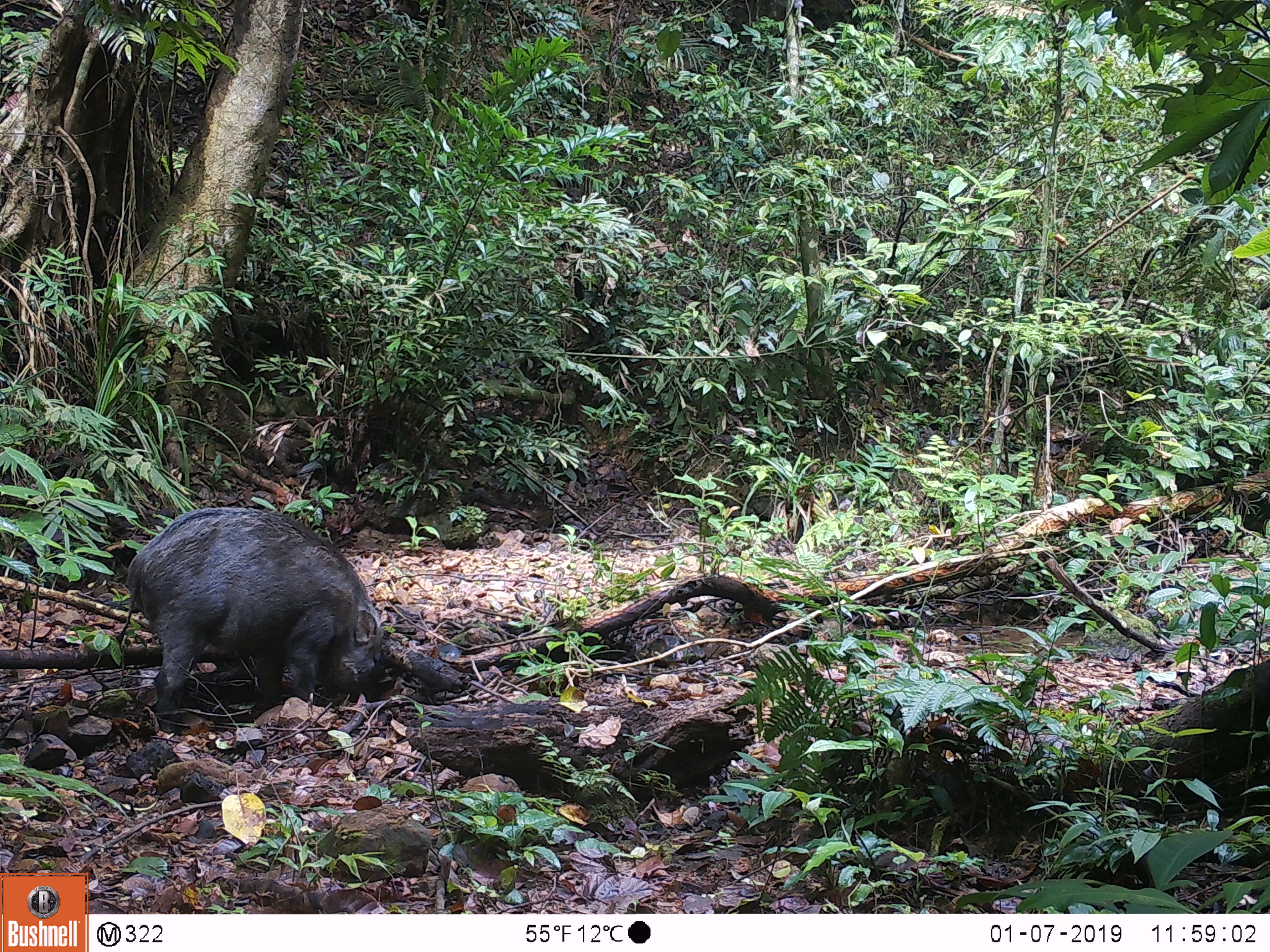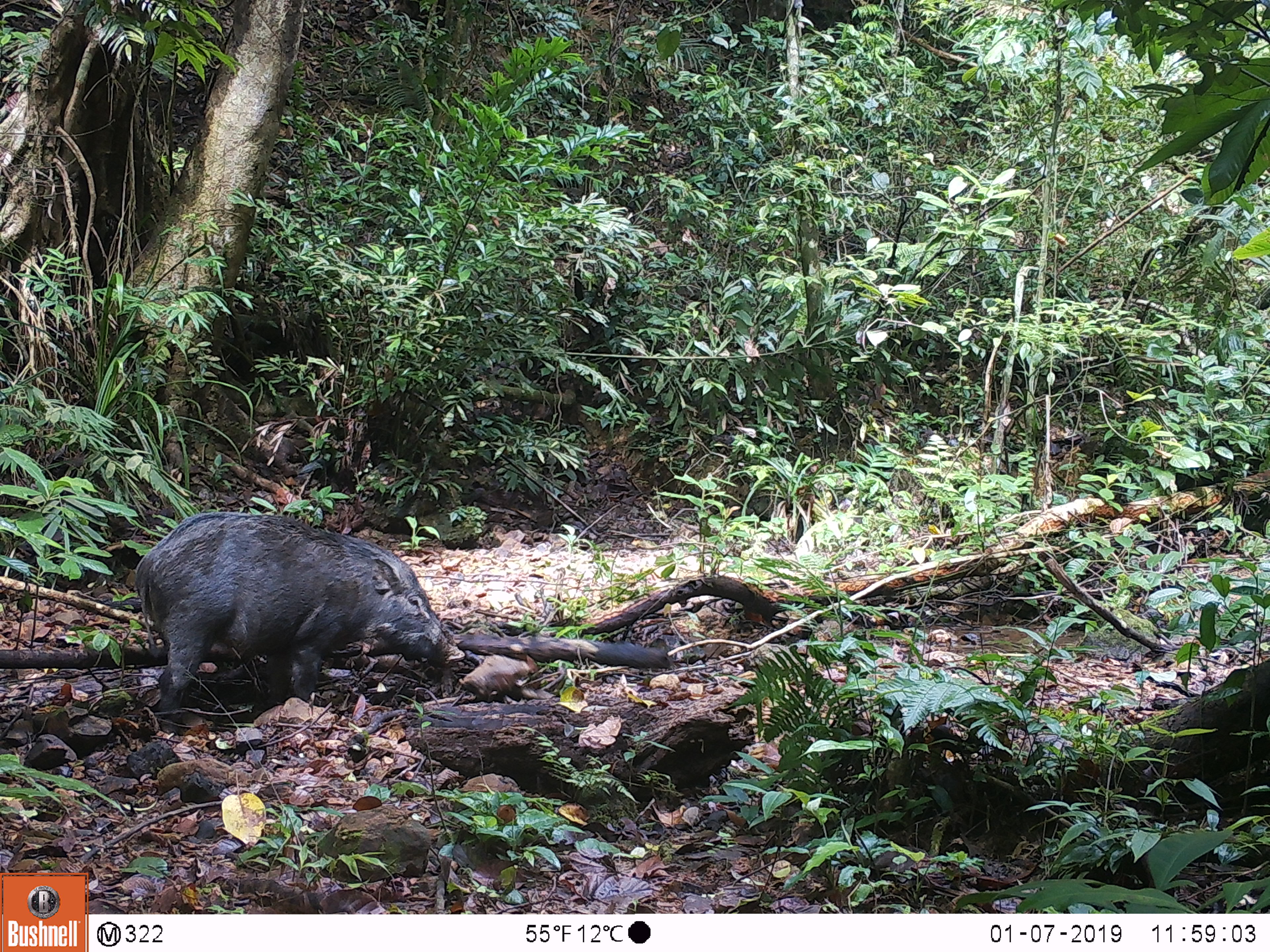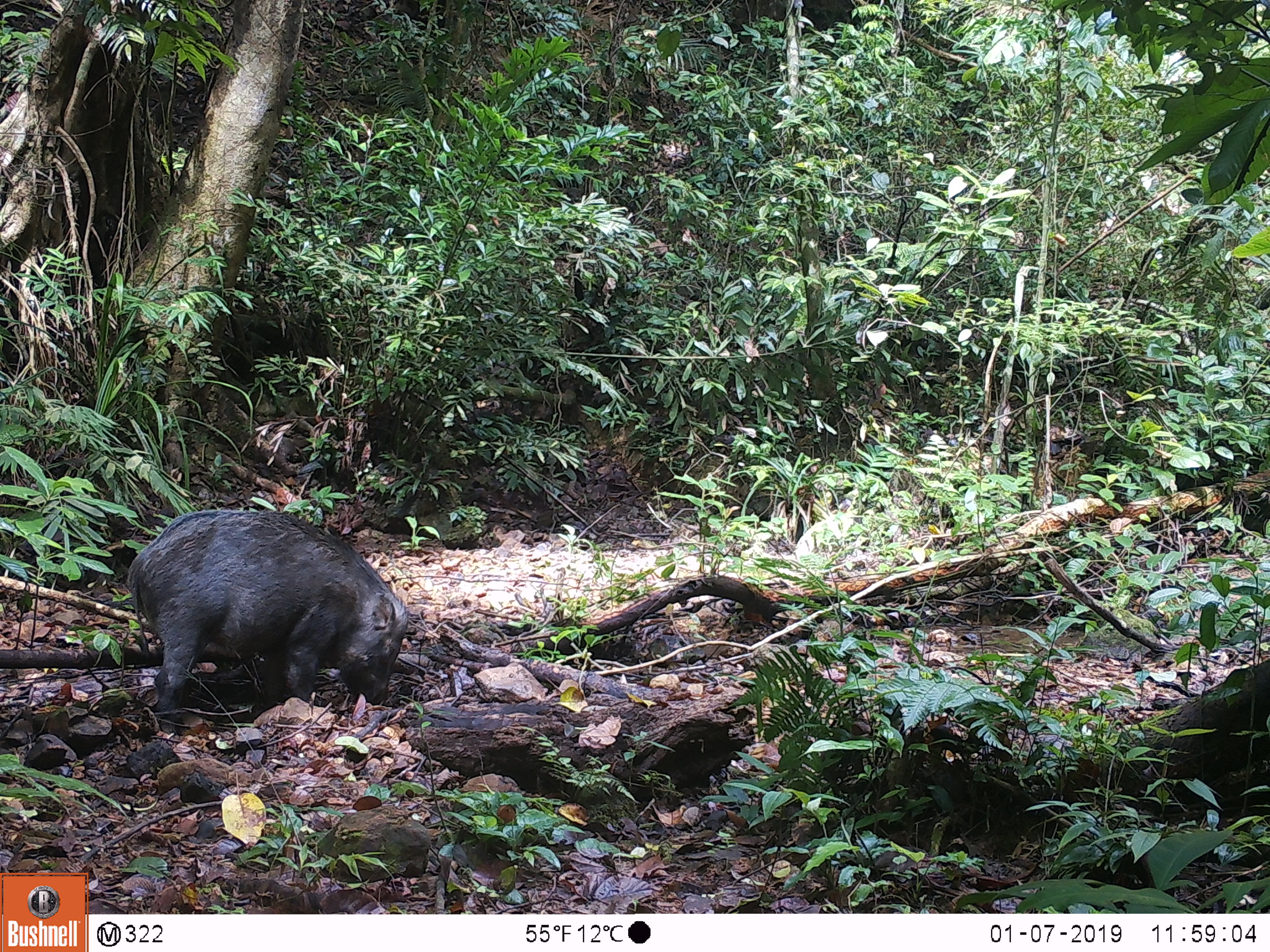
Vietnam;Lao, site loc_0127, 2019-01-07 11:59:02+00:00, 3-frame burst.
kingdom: Animalia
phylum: Chordata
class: Mammalia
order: Artiodactyla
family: Suidae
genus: Sus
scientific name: Sus scrofa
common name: eurasian wild pig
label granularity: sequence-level